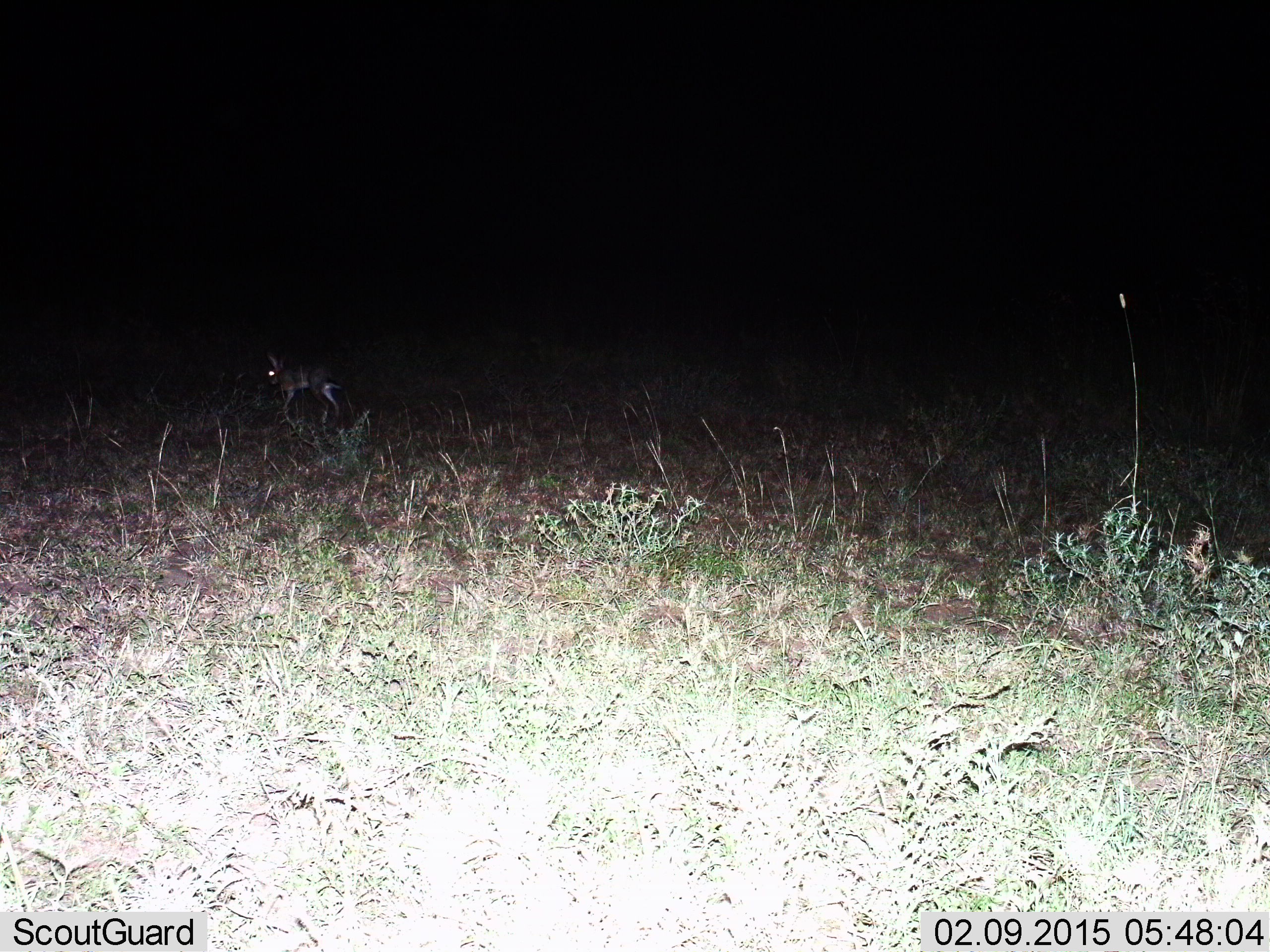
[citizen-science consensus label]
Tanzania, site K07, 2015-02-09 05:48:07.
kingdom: Animalia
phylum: Chordata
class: Mammalia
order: Carnivora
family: Canidae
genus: Lupulella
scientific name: Lupulella mesomelas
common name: black-backed jackal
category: jackal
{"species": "jackal (black-backed jackal) (Lupulella mesomelas)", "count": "1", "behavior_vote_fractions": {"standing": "0%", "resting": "0%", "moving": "100%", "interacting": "0%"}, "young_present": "0%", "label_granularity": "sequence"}